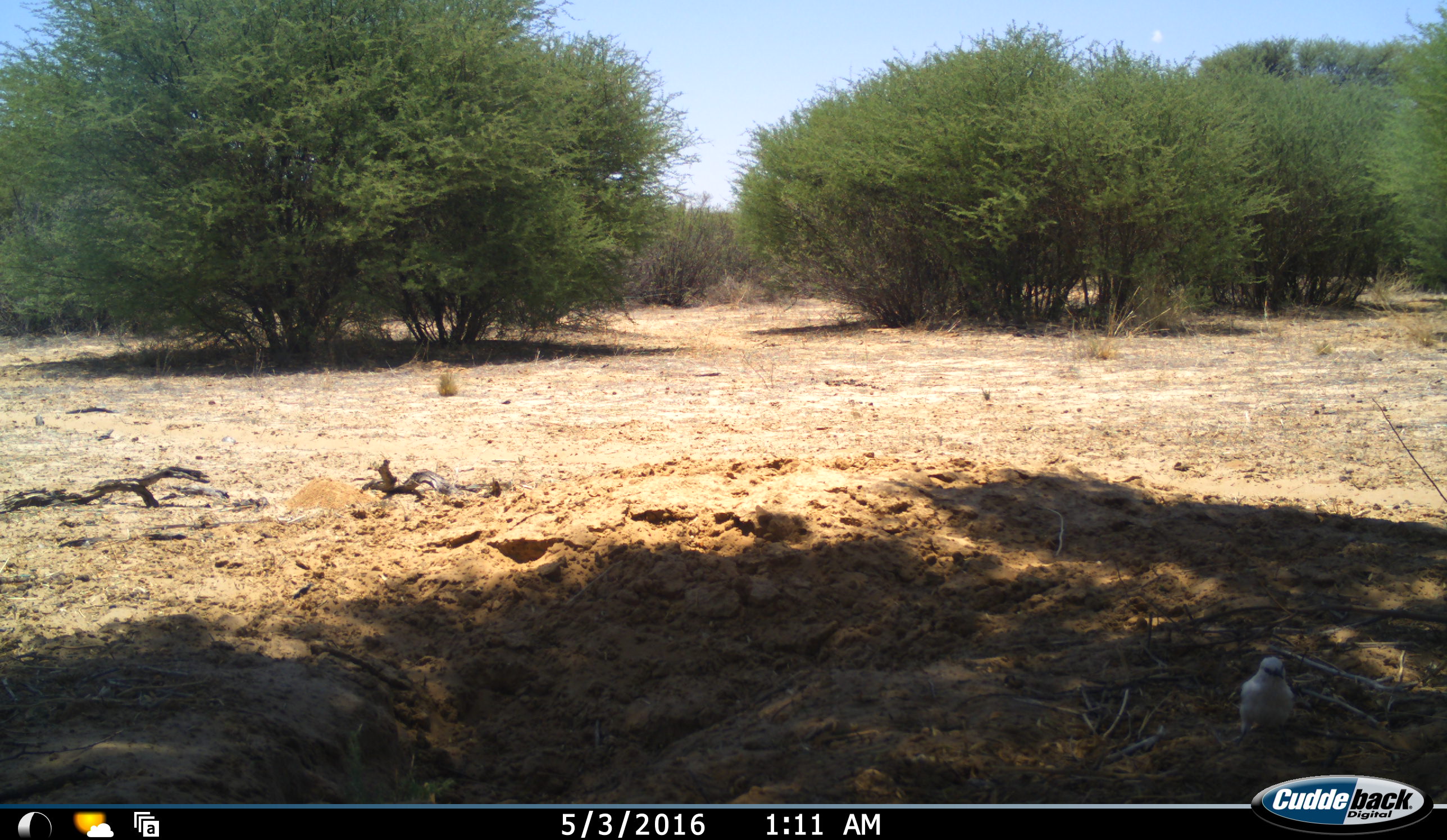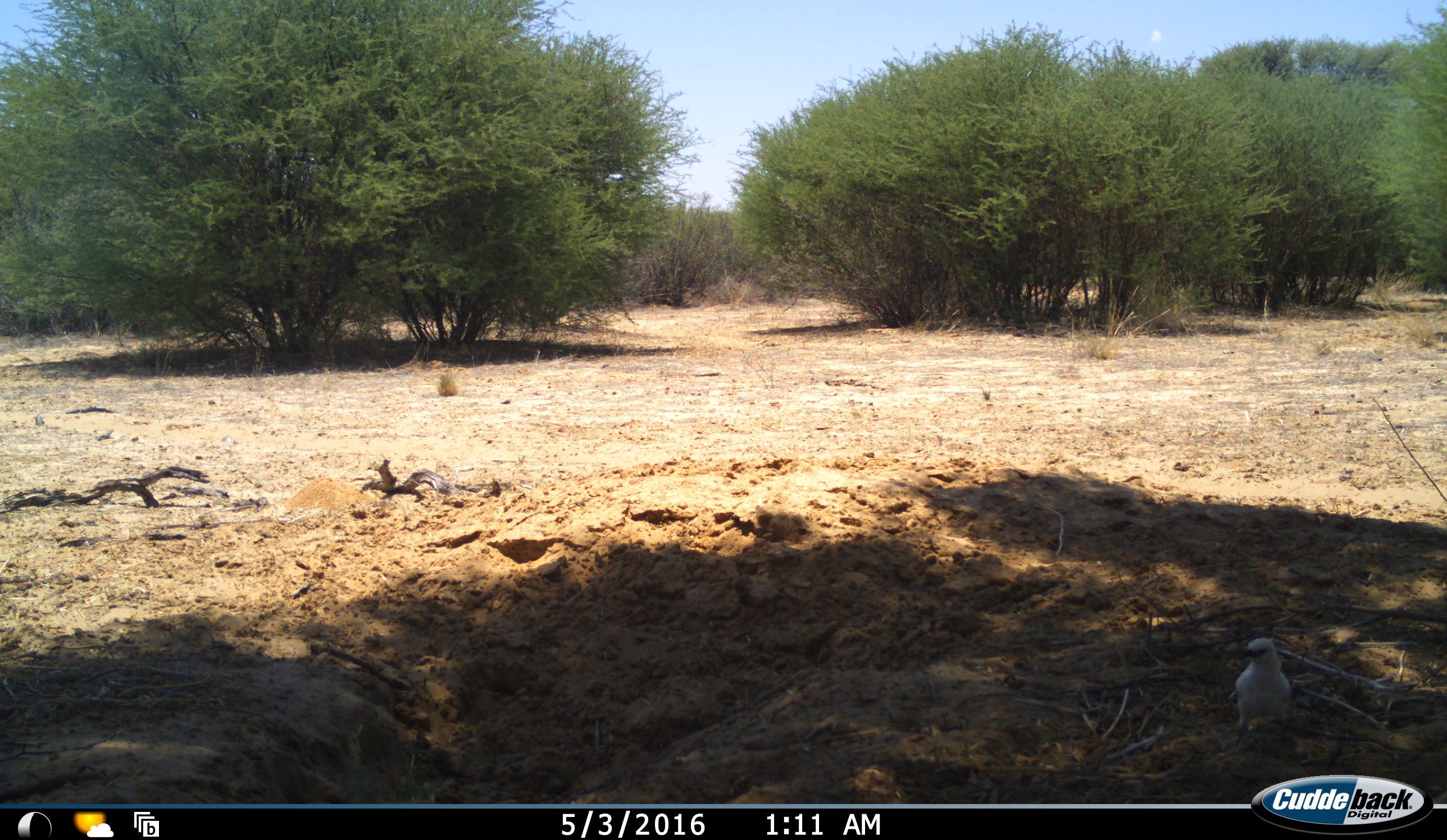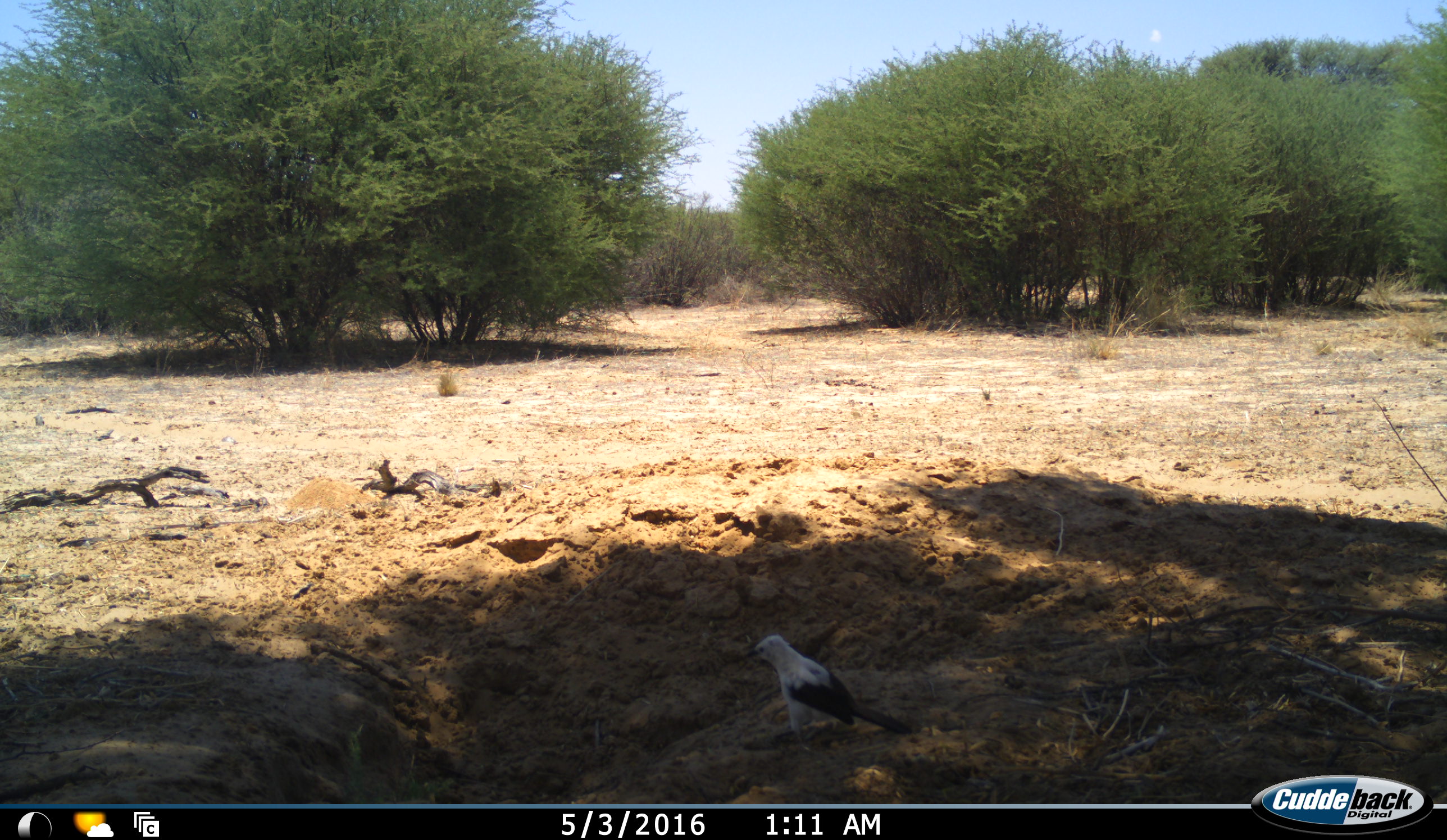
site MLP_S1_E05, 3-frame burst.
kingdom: Animalia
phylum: Chordata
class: Aves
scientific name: Aves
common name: bird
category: birdother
Birdother (bird) (Aves), count 1. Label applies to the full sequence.